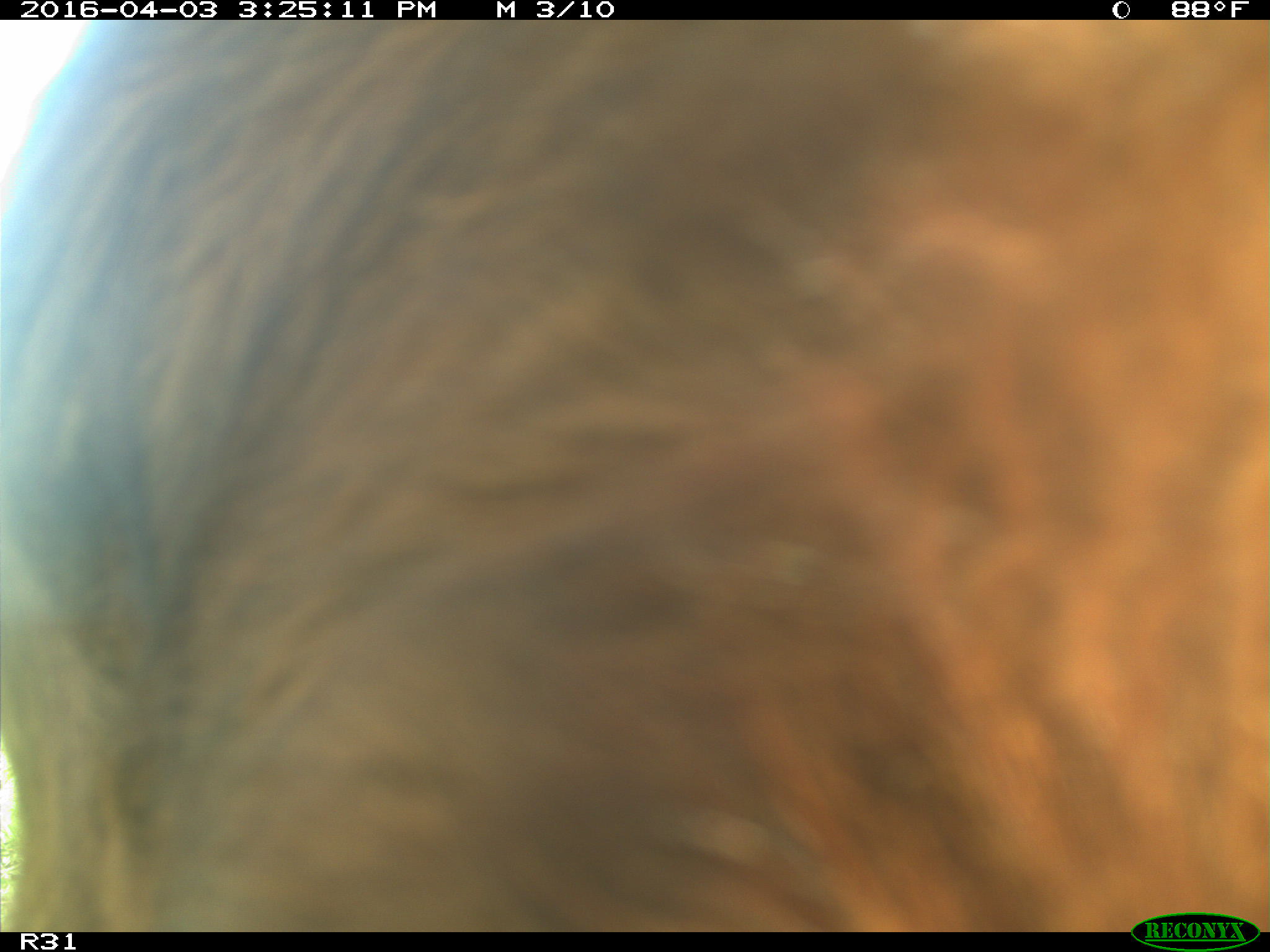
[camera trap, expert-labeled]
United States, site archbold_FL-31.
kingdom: Animalia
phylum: Chordata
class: Mammalia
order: Artiodactyla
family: Bovidae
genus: Bos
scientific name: Bos taurus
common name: domestic cow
Bos taurus (domestic cow).